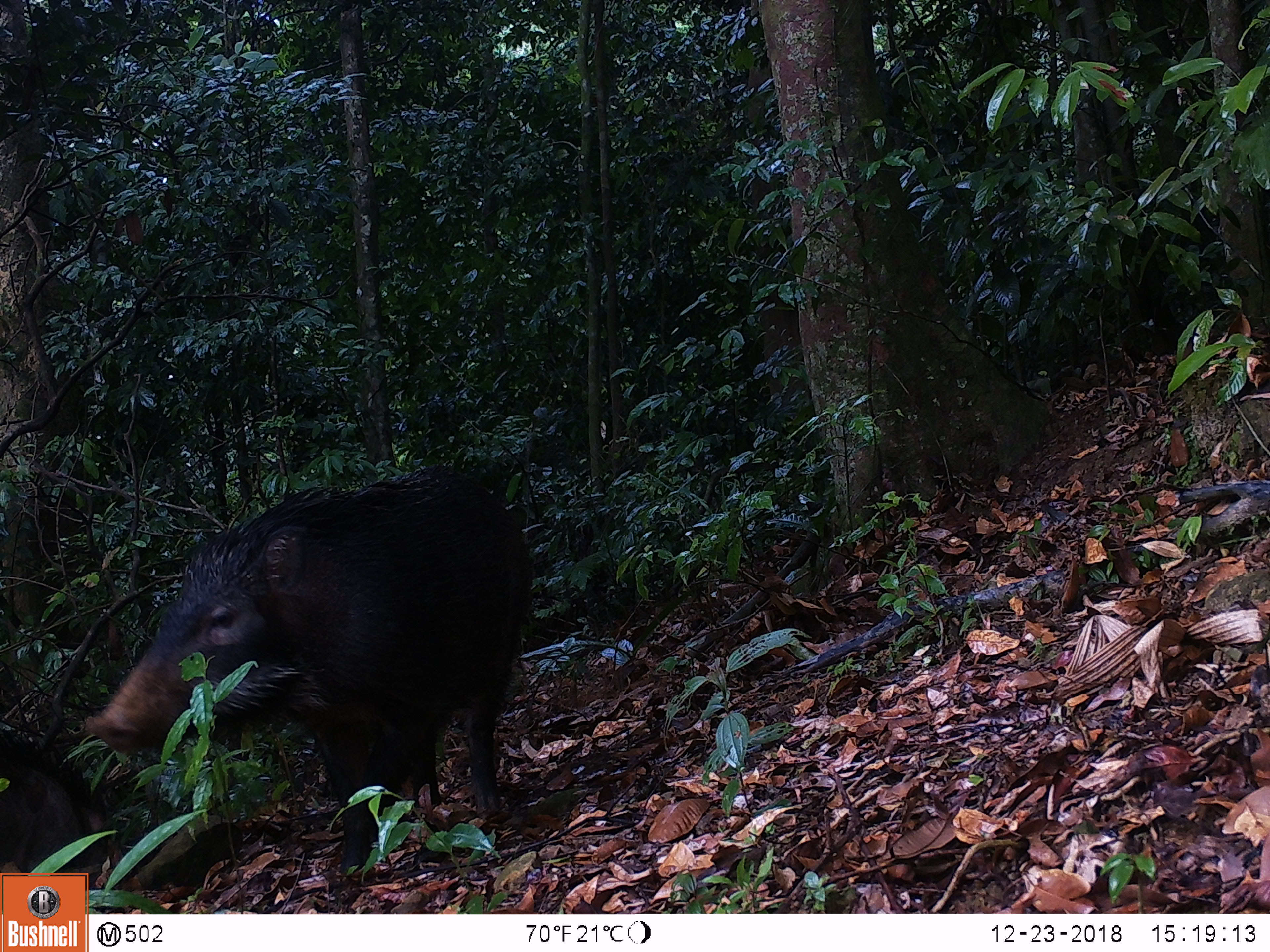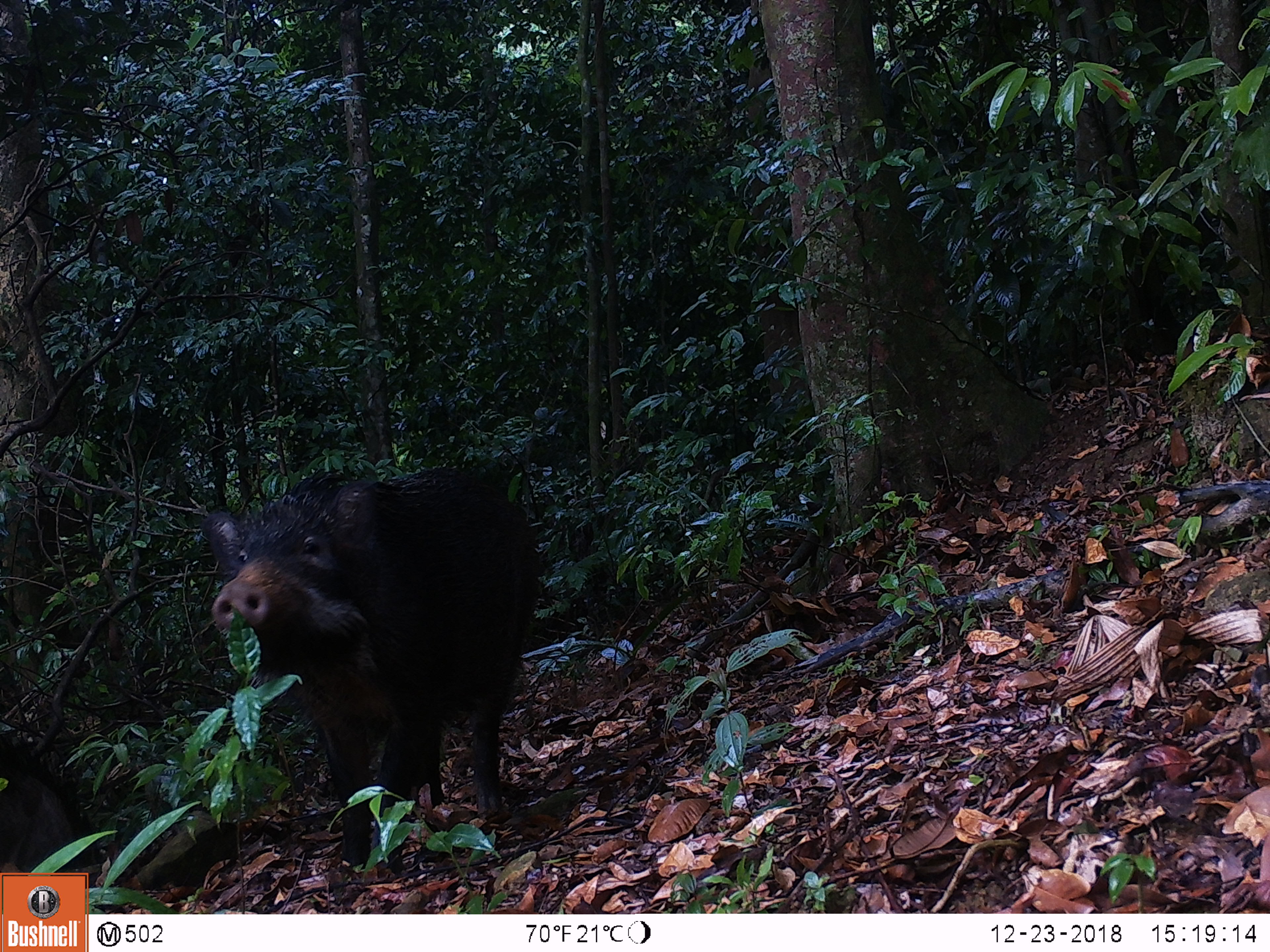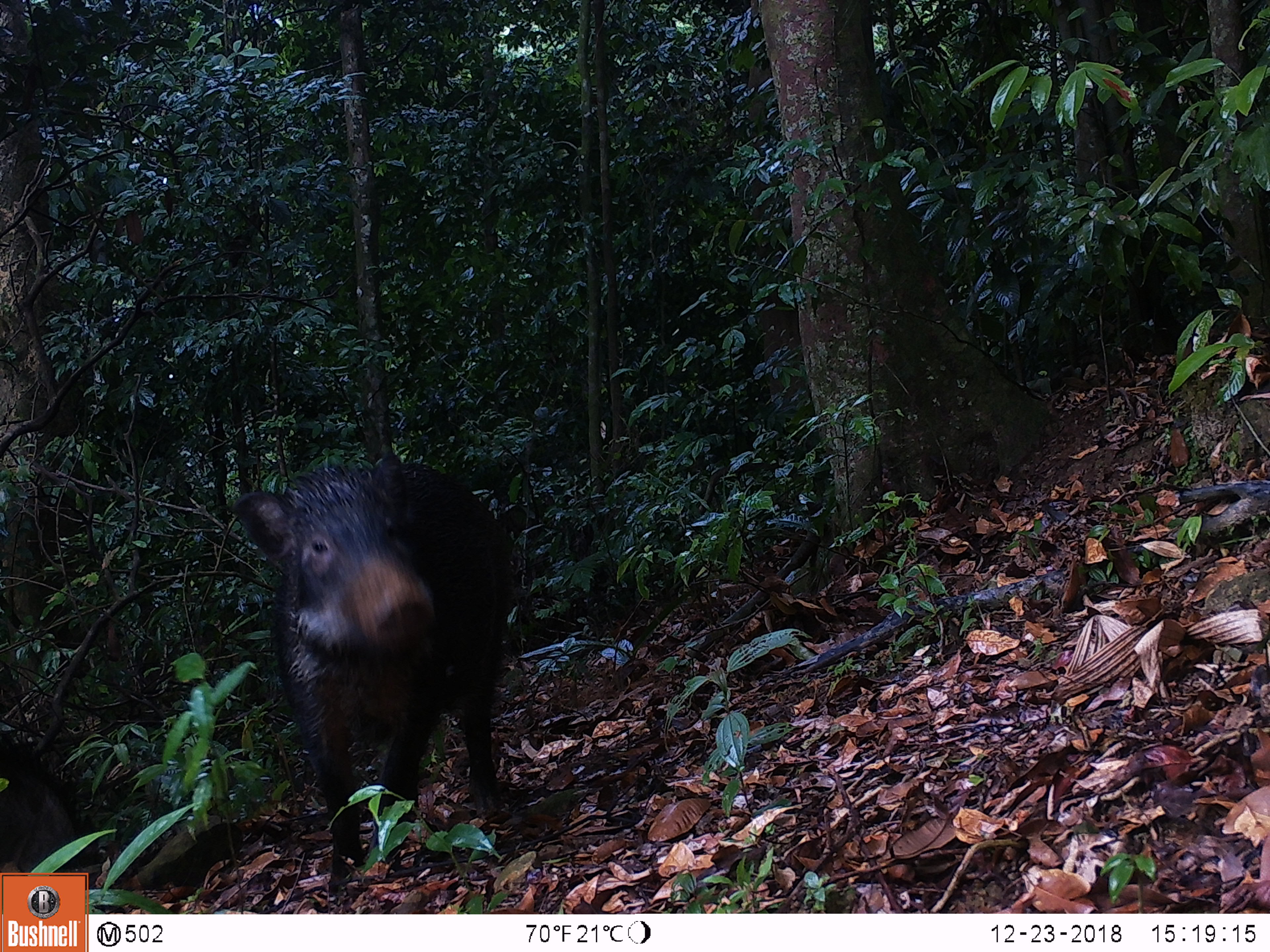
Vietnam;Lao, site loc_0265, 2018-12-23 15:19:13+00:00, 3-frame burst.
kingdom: Animalia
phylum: Chordata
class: Mammalia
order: Artiodactyla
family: Suidae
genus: Sus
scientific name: Sus scrofa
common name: eurasian wild pig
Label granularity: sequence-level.